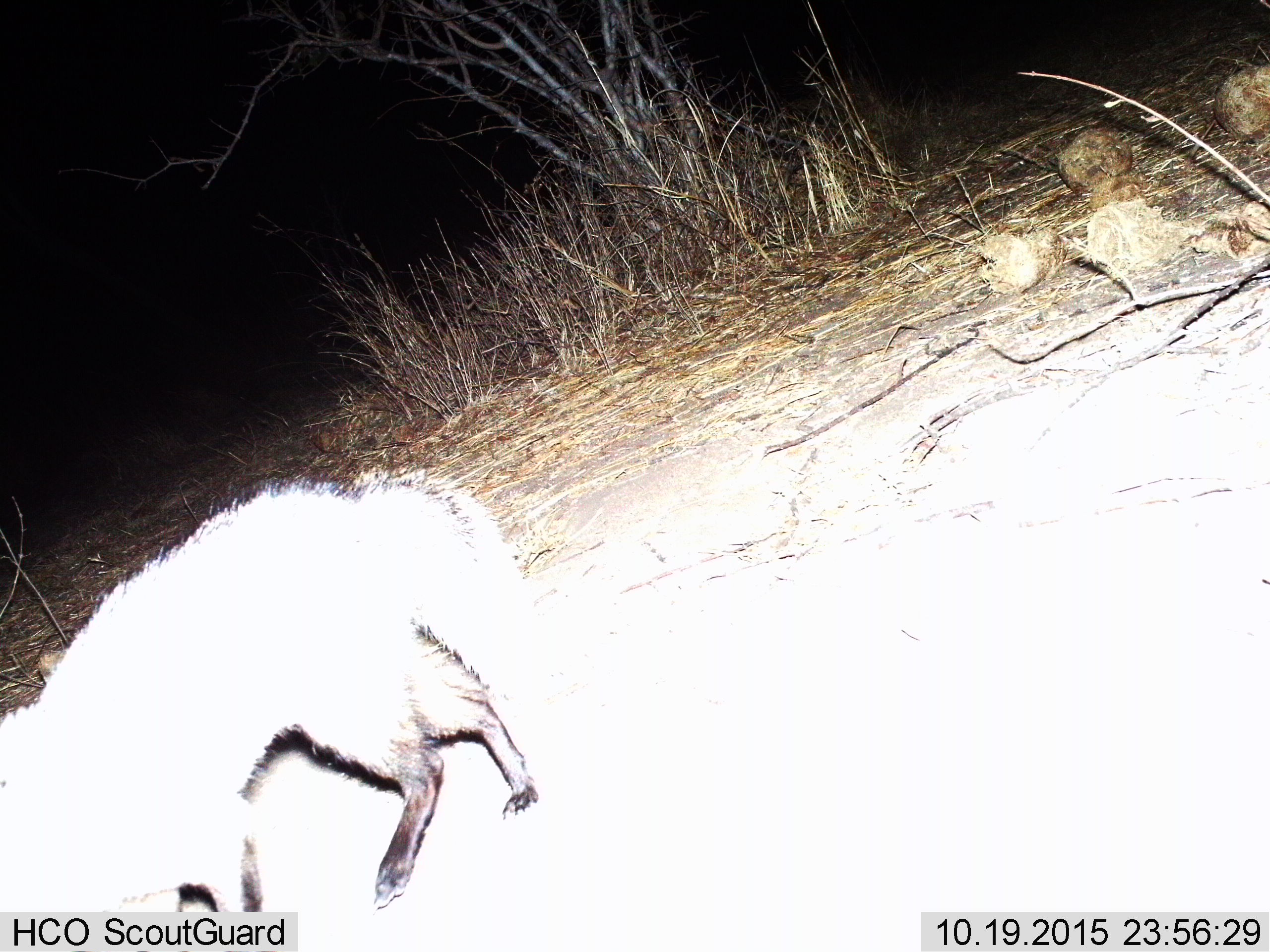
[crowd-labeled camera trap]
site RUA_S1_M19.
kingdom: Animalia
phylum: Chordata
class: Mammalia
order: Carnivora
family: Canidae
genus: Otocyon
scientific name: Otocyon megalotis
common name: bat-eared fox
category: foxbateared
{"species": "foxbateared (bat-eared fox) (Otocyon megalotis)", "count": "1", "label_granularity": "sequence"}